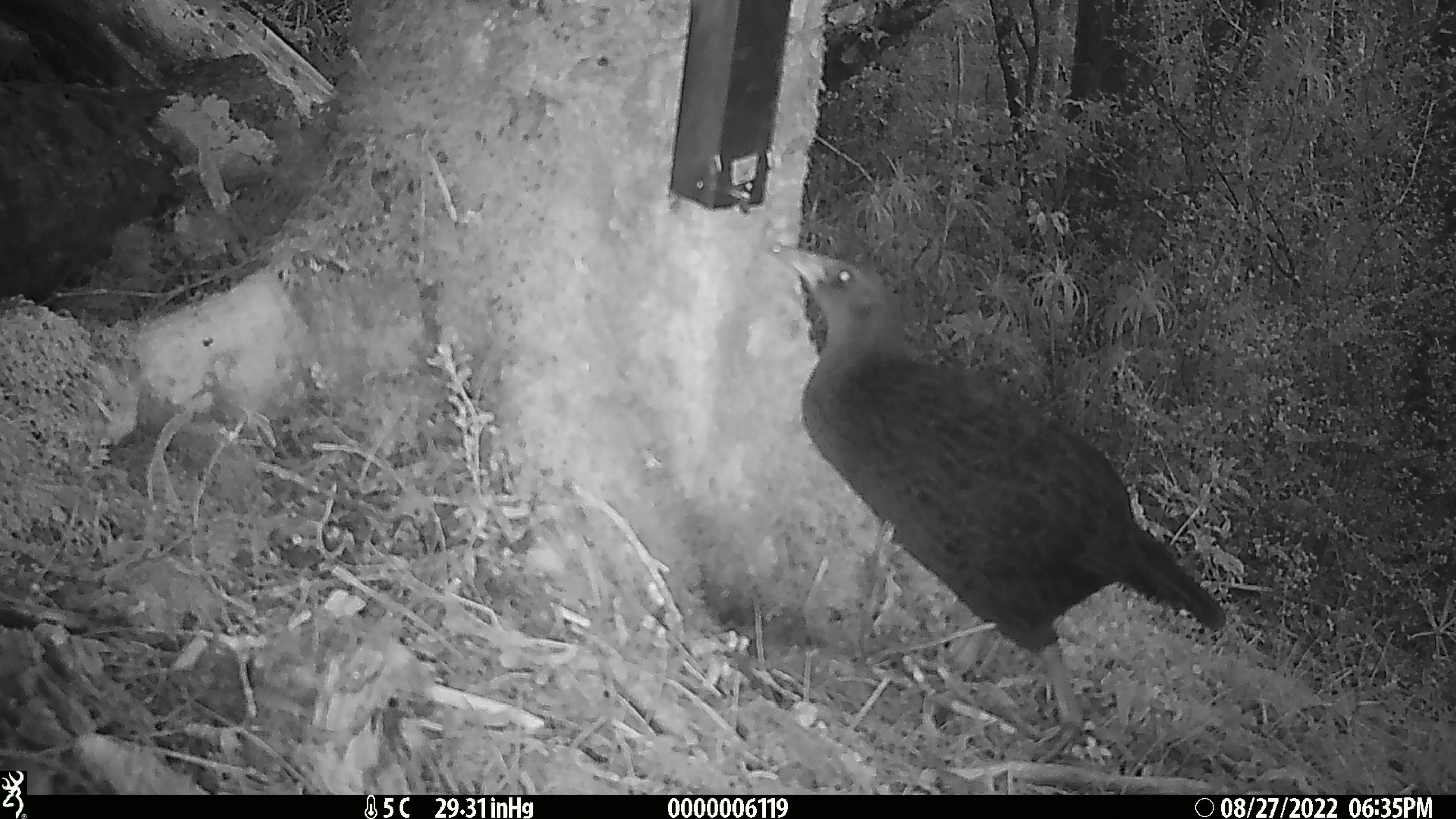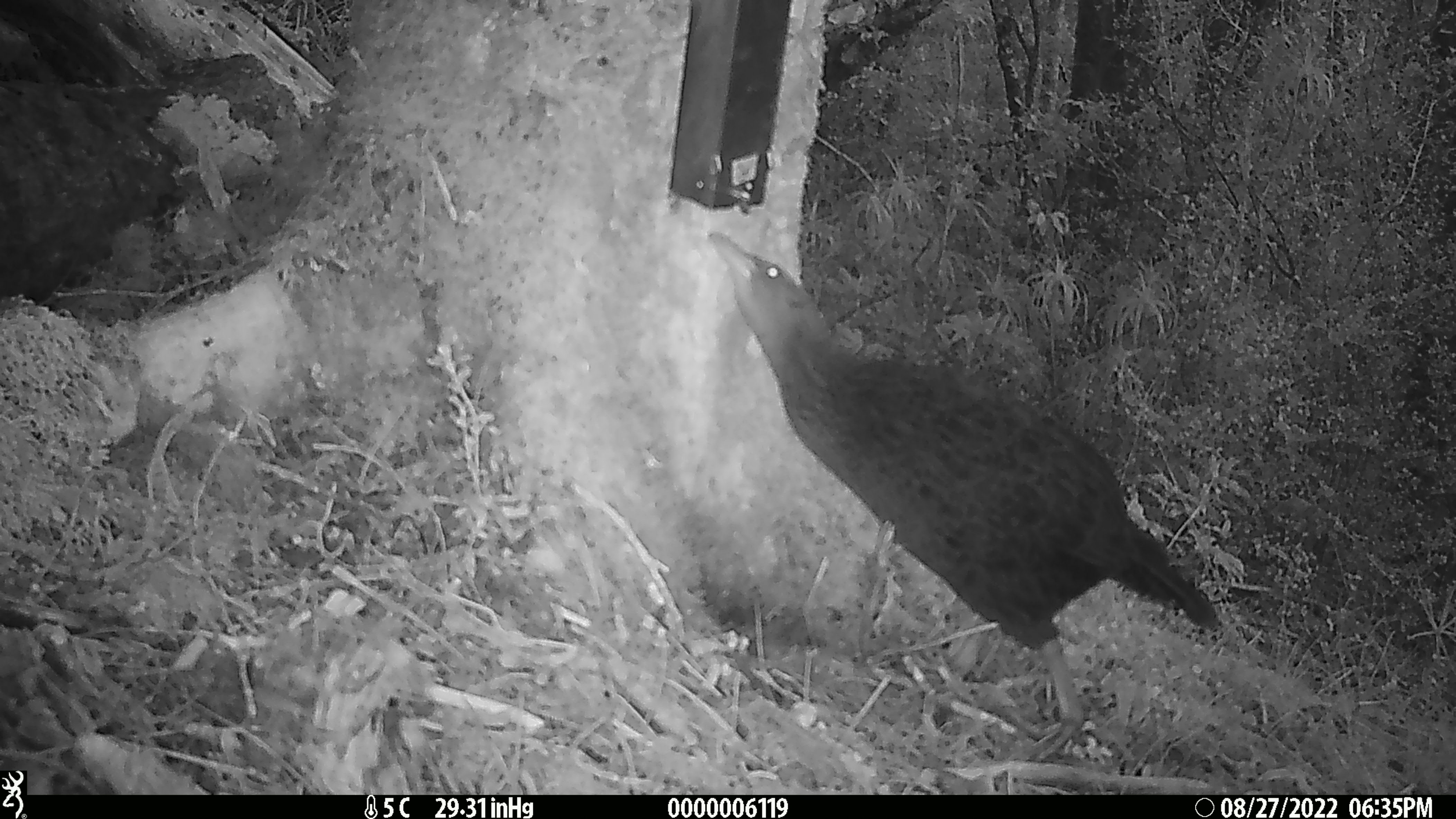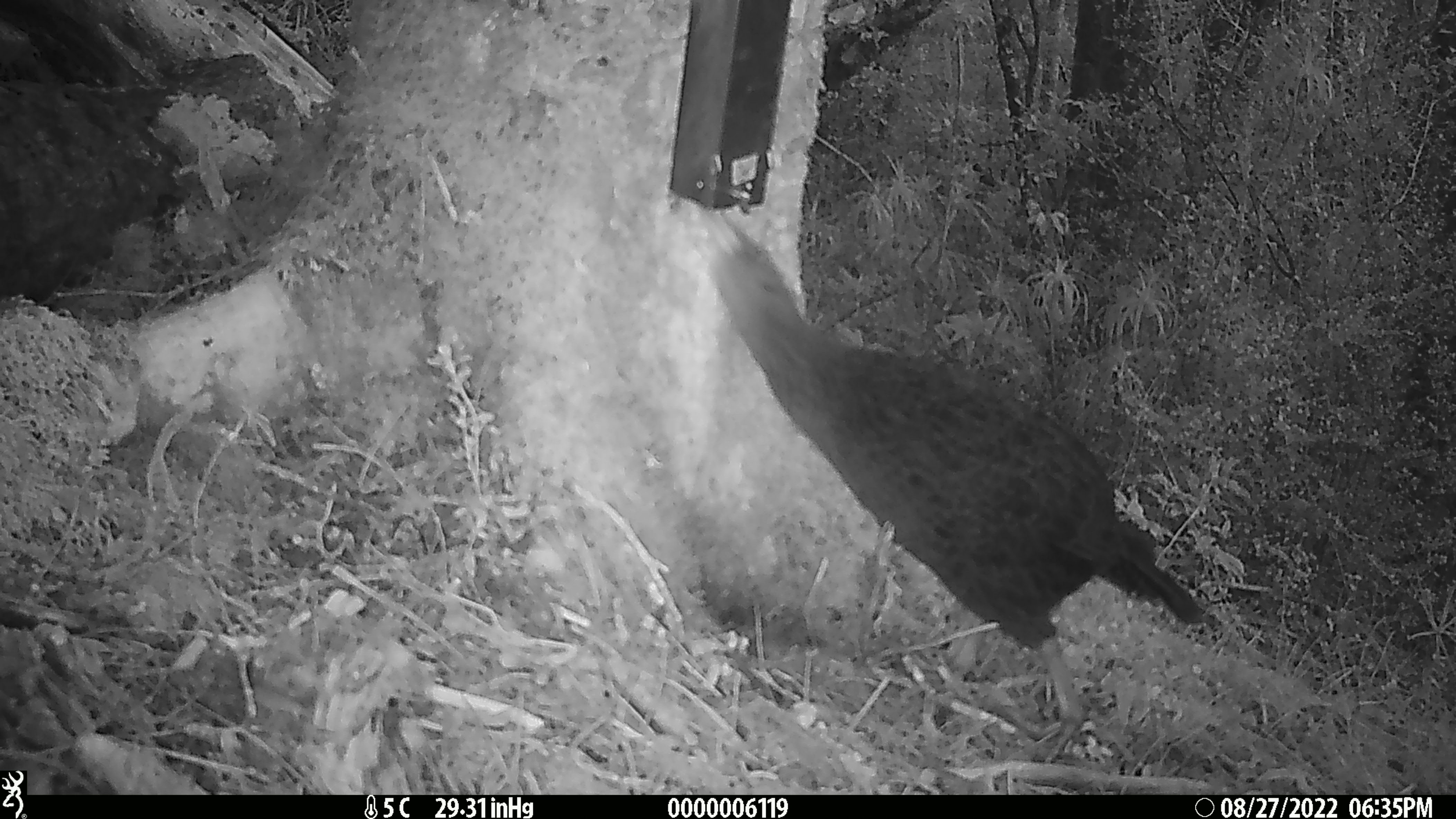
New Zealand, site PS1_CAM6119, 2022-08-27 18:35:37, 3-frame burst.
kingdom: Animalia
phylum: Chordata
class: Aves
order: Gruiformes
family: Rallidae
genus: Gallirallus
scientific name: Gallirallus australis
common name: weka